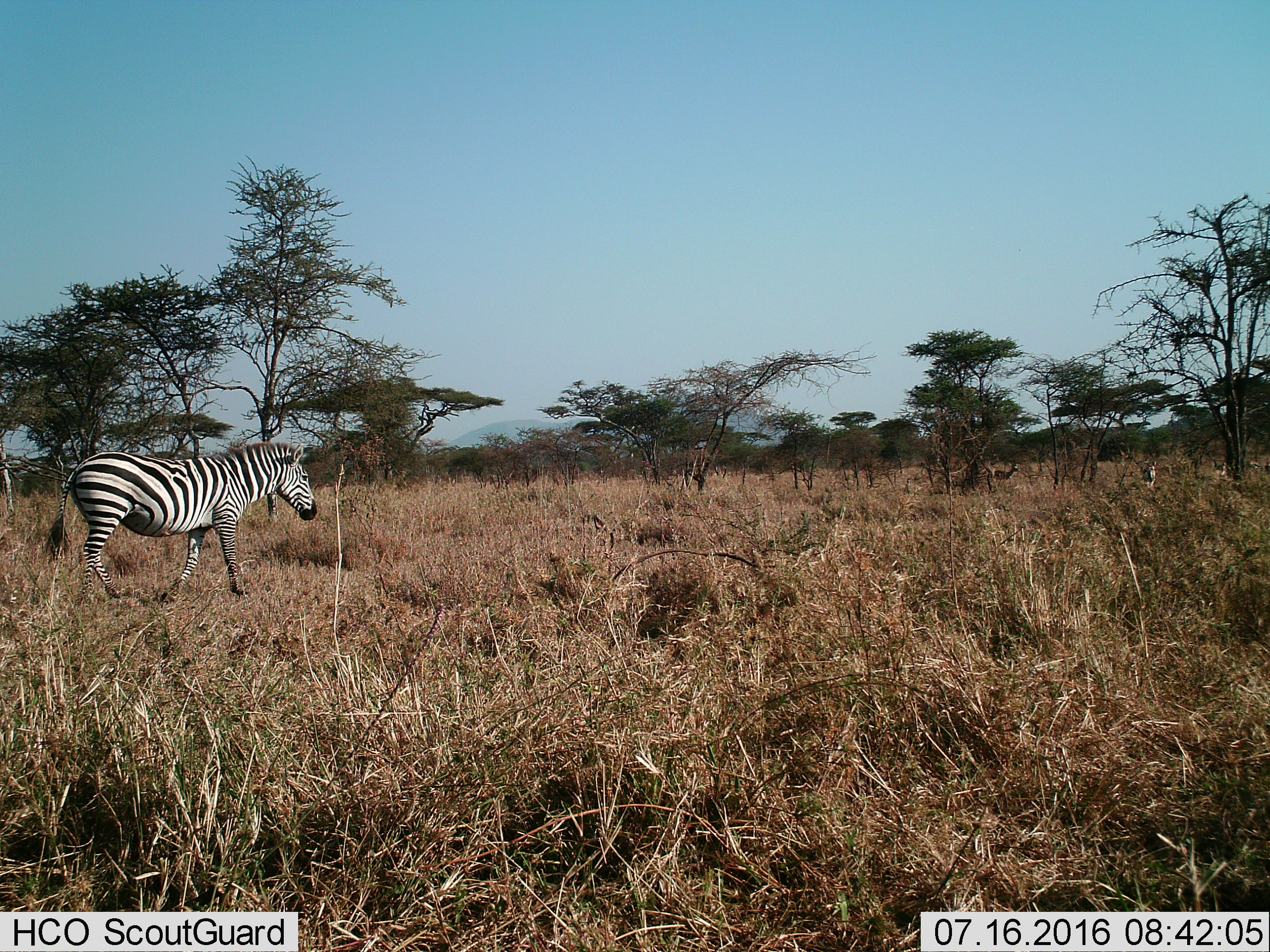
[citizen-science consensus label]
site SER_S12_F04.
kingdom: Animalia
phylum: Chordata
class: Mammalia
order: Perissodactyla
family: Equidae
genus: Equus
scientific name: Equus quagga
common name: plains zebra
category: zebraplains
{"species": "zebraplains (plains zebra) (Equus quagga)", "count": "1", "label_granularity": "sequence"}